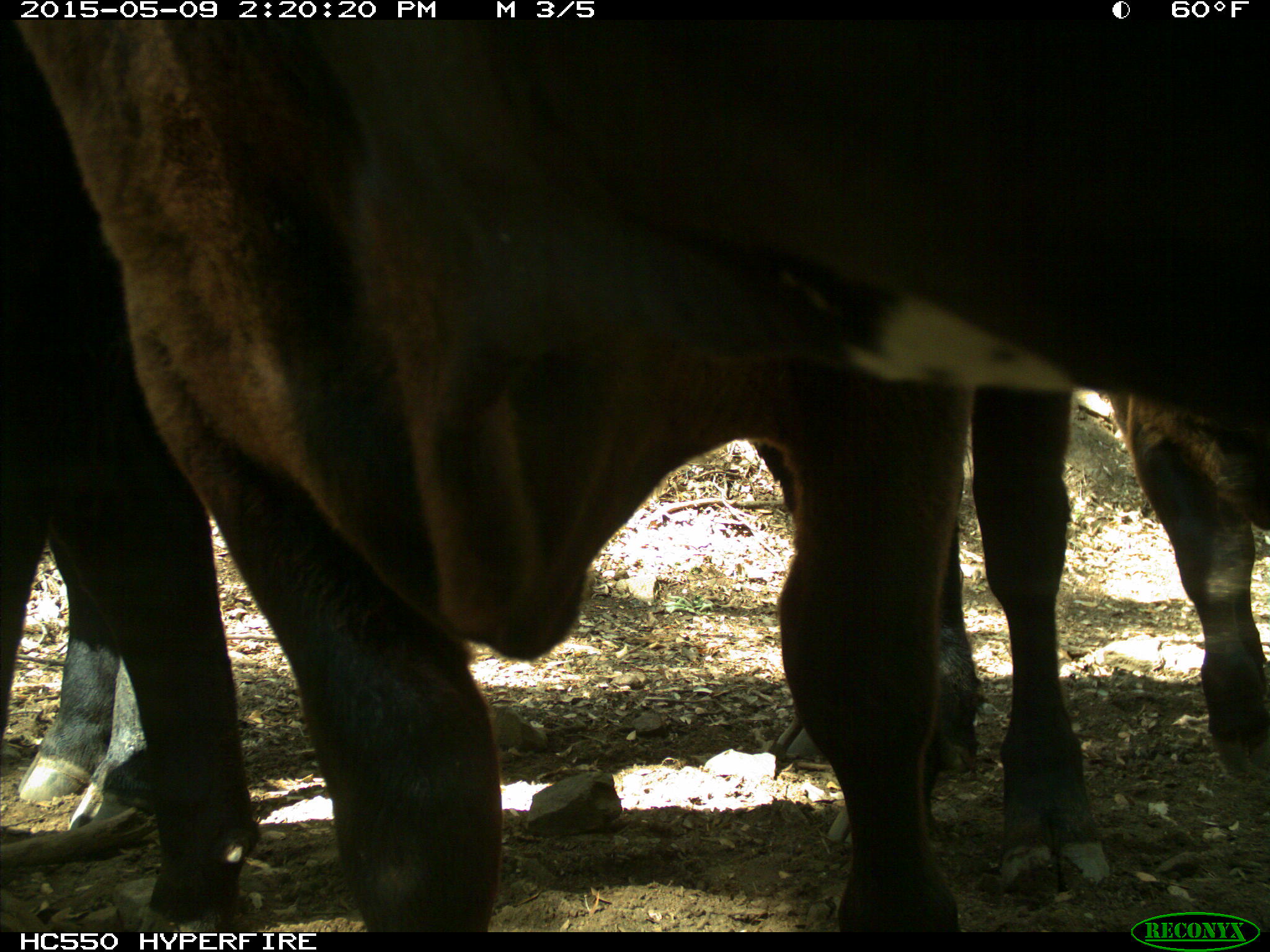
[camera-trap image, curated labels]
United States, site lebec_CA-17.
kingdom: Animalia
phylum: Chordata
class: Mammalia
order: Artiodactyla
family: Bovidae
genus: Bos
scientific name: Bos taurus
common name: domestic cow